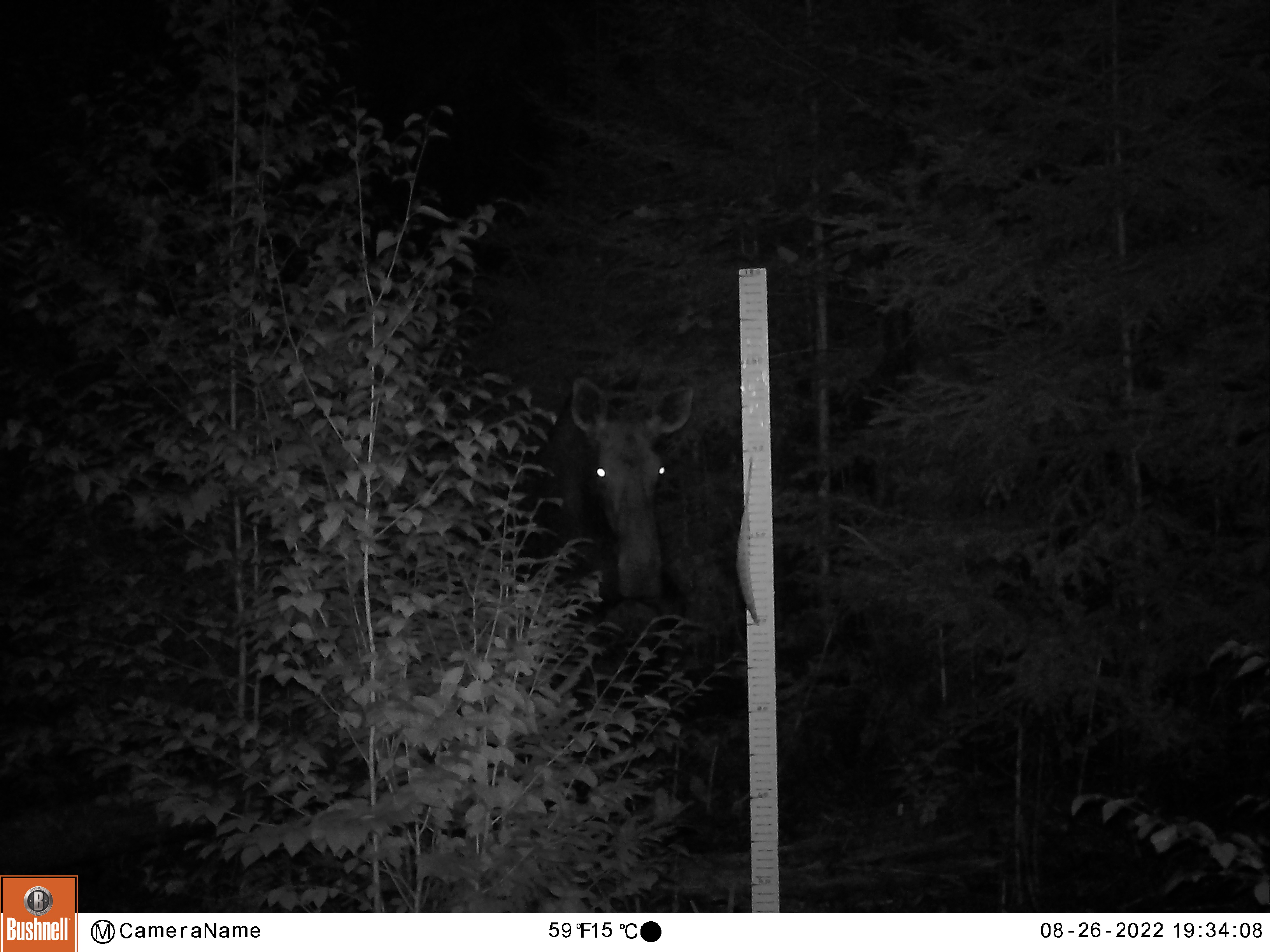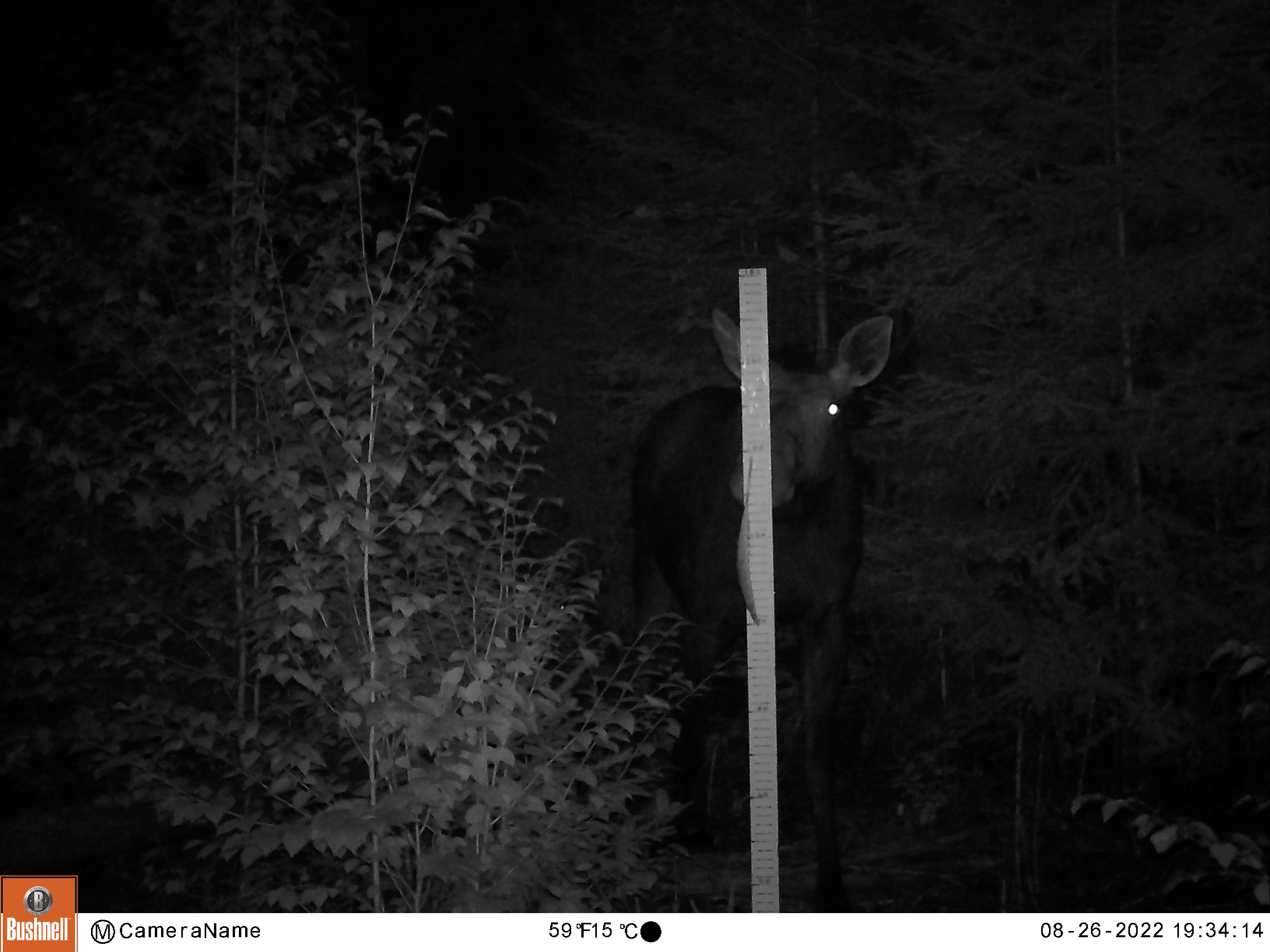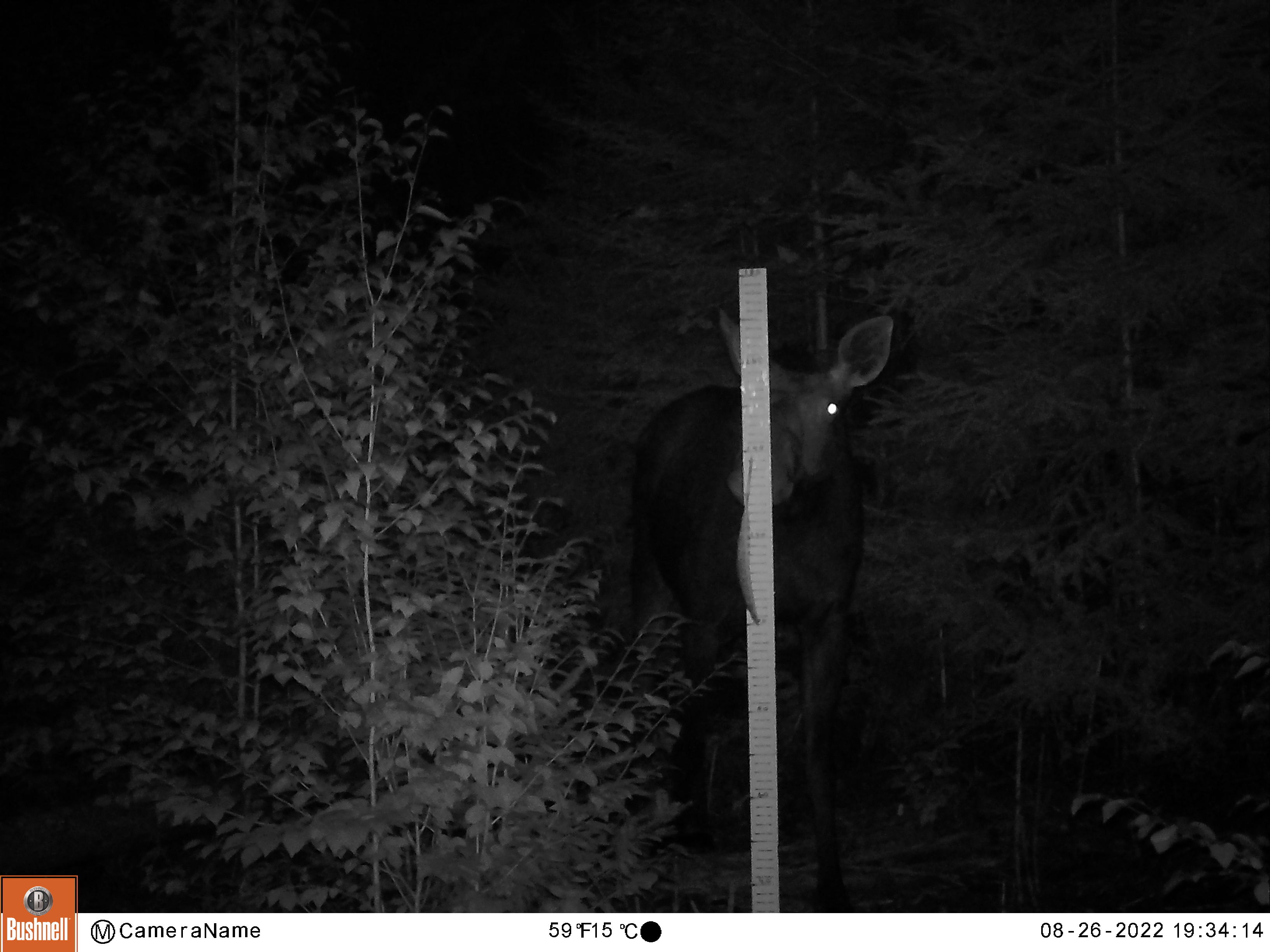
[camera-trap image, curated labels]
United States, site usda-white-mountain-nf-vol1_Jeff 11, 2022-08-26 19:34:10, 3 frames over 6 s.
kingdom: Animalia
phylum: Chordata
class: Mammalia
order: Artiodactyla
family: Cervidae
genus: Alces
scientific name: Alces alces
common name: moose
Moose (Alces alces).